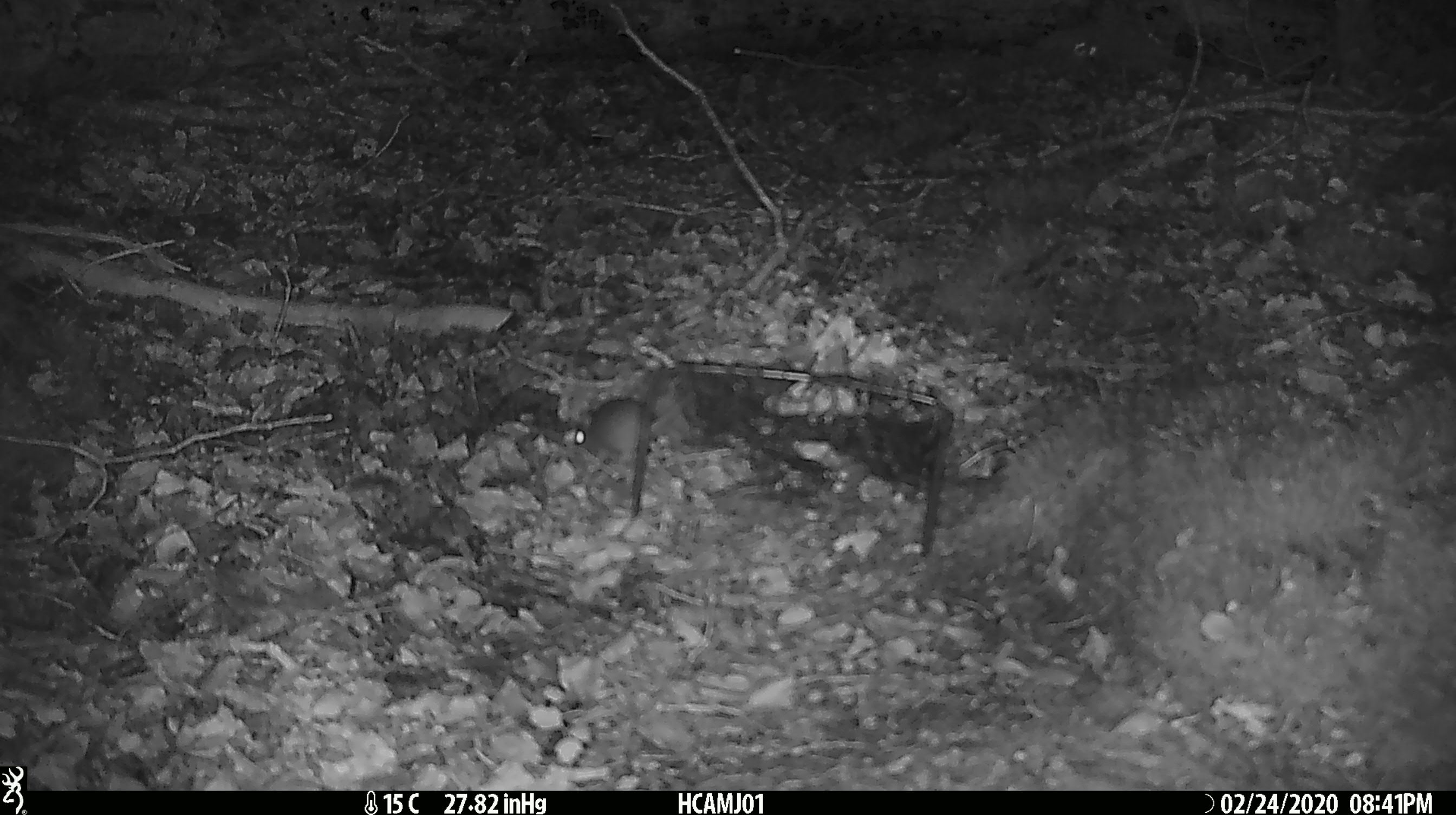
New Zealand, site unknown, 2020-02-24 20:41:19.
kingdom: Animalia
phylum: Chordata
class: Mammalia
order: Rodentia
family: Muridae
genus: Mus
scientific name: Mus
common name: mouse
Mouse (Mus).